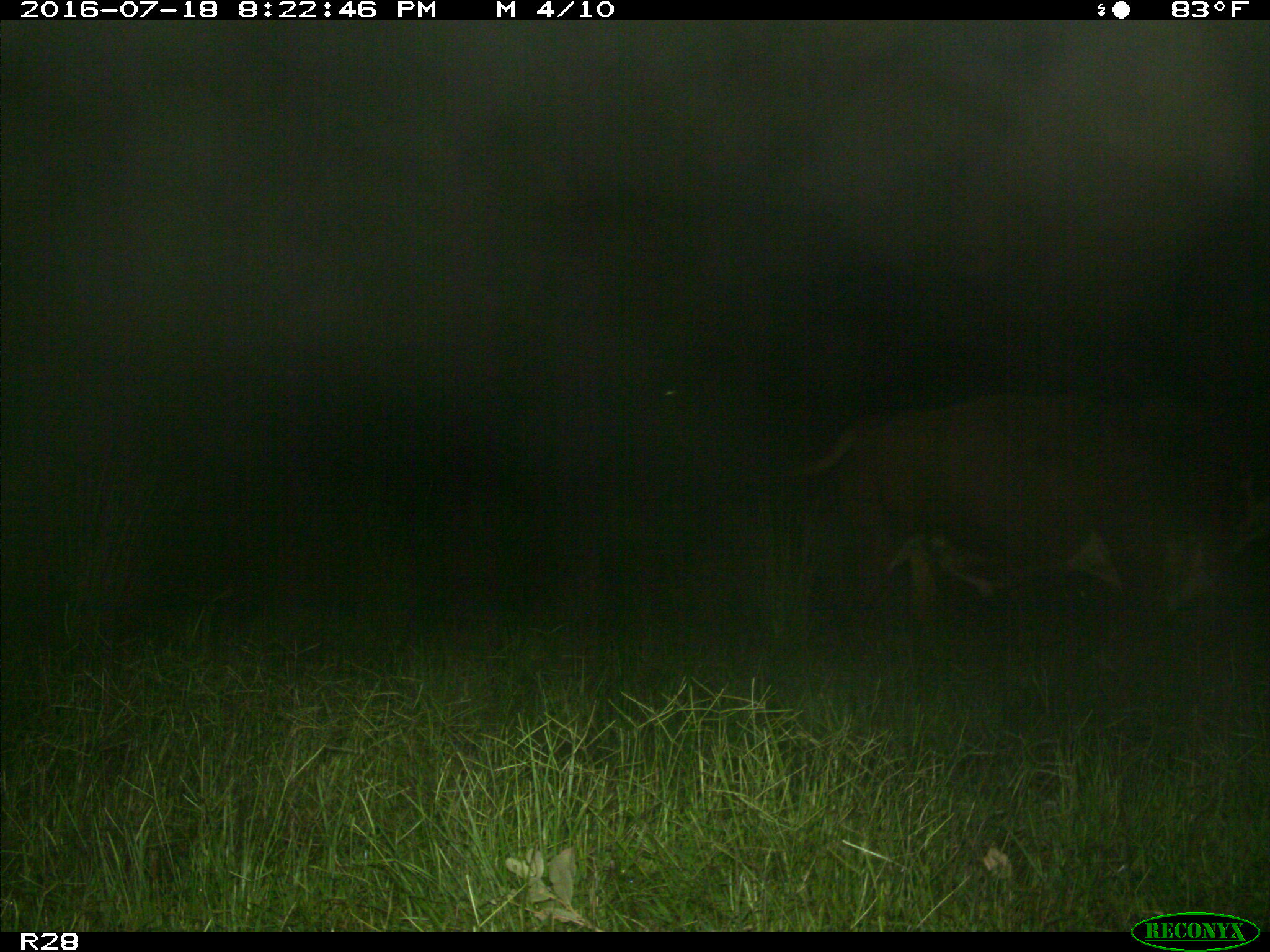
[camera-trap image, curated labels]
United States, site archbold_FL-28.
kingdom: Animalia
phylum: Chordata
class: Mammalia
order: Artiodactyla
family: Bovidae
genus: Bos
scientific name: Bos taurus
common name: domestic cow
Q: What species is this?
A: Bos taurus (domestic cow).